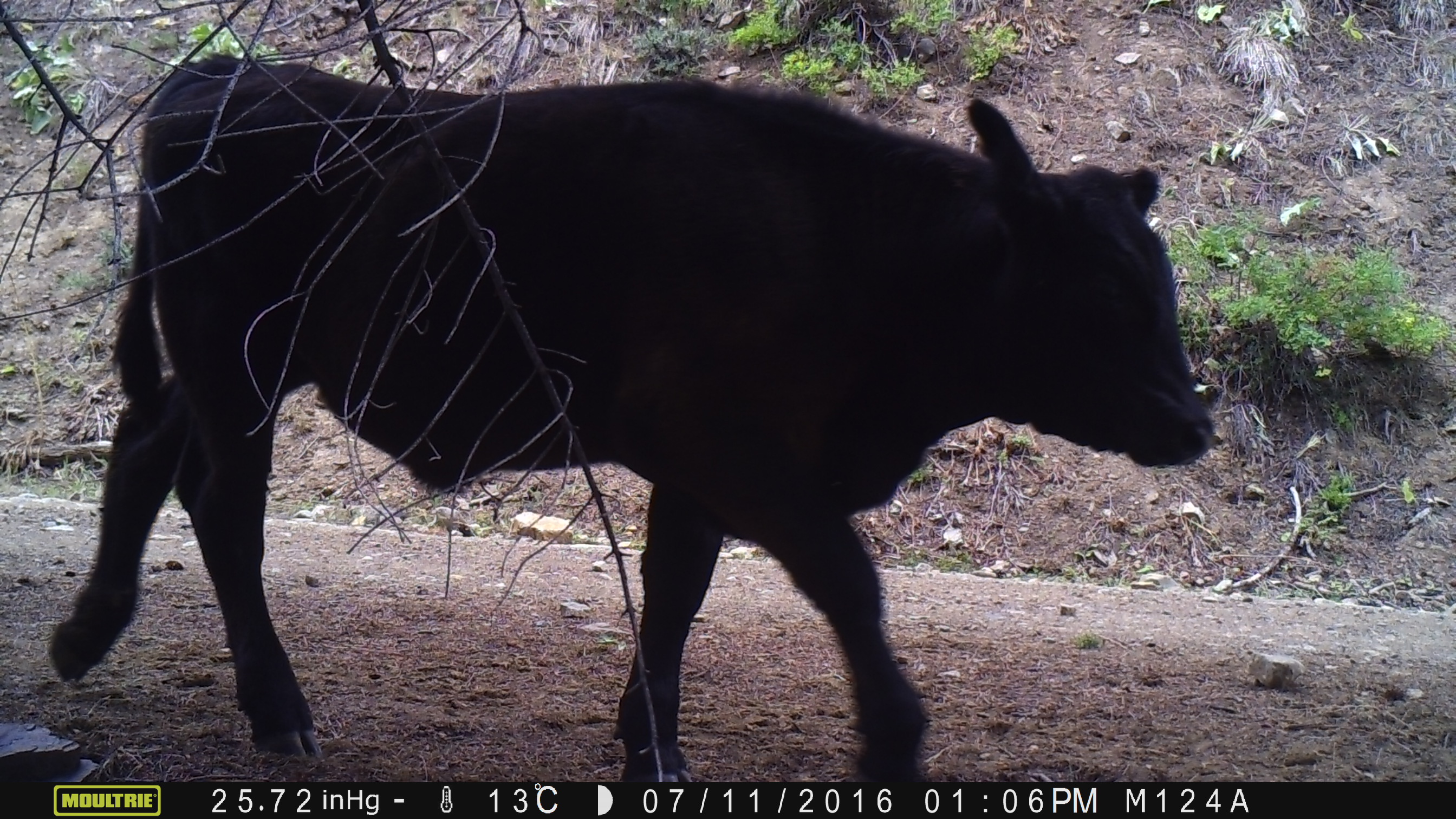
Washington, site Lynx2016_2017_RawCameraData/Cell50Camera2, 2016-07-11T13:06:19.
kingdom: Animalia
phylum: Chordata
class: Mammalia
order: Artiodactyla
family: Bovidae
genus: Bos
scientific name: Bos taurus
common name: domestic cattle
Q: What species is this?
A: Domestic cattle (Bos taurus).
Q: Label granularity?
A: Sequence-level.